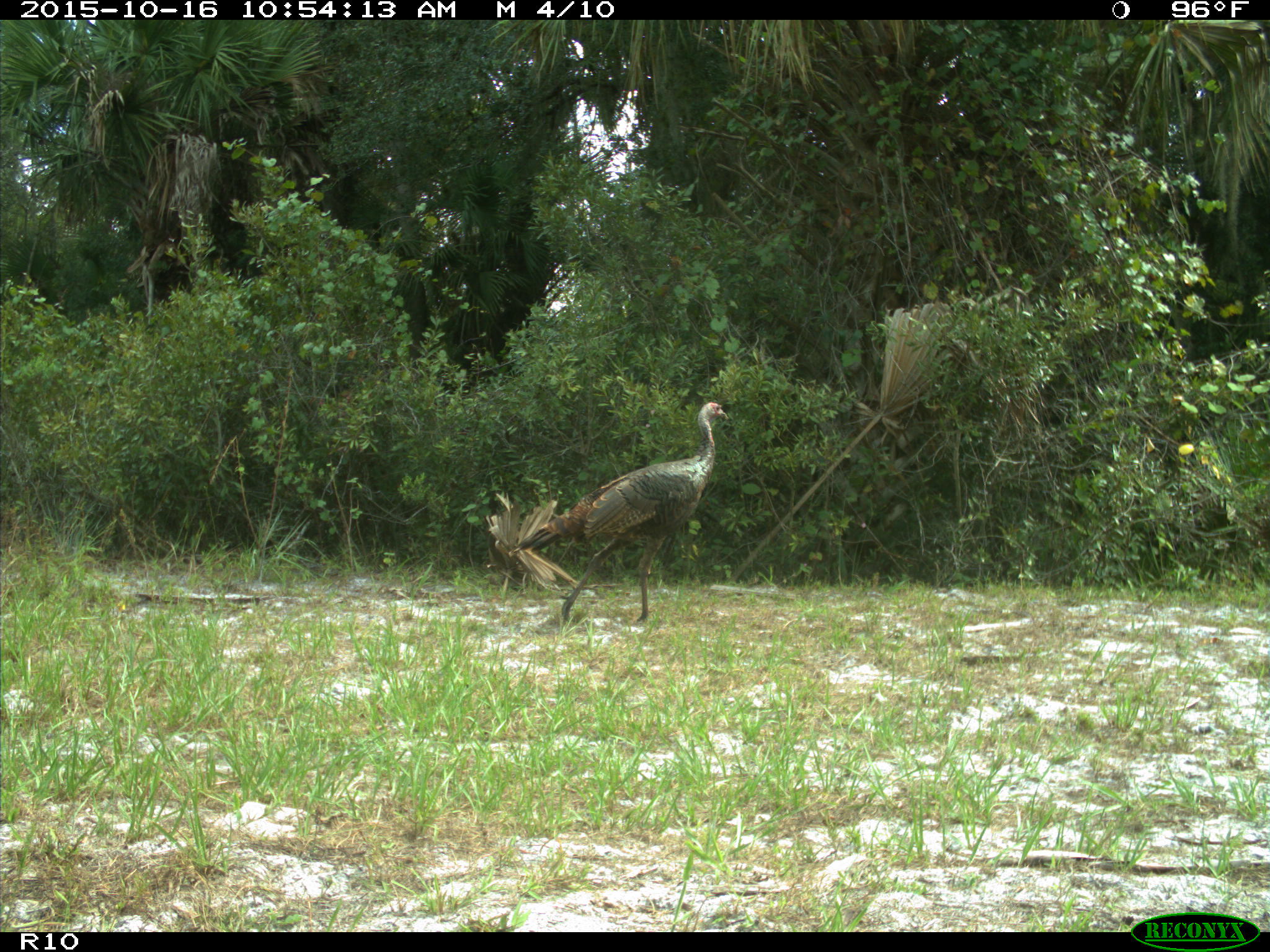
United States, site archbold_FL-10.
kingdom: Animalia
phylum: Chordata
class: Aves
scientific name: Aves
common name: birds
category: unidentified bird